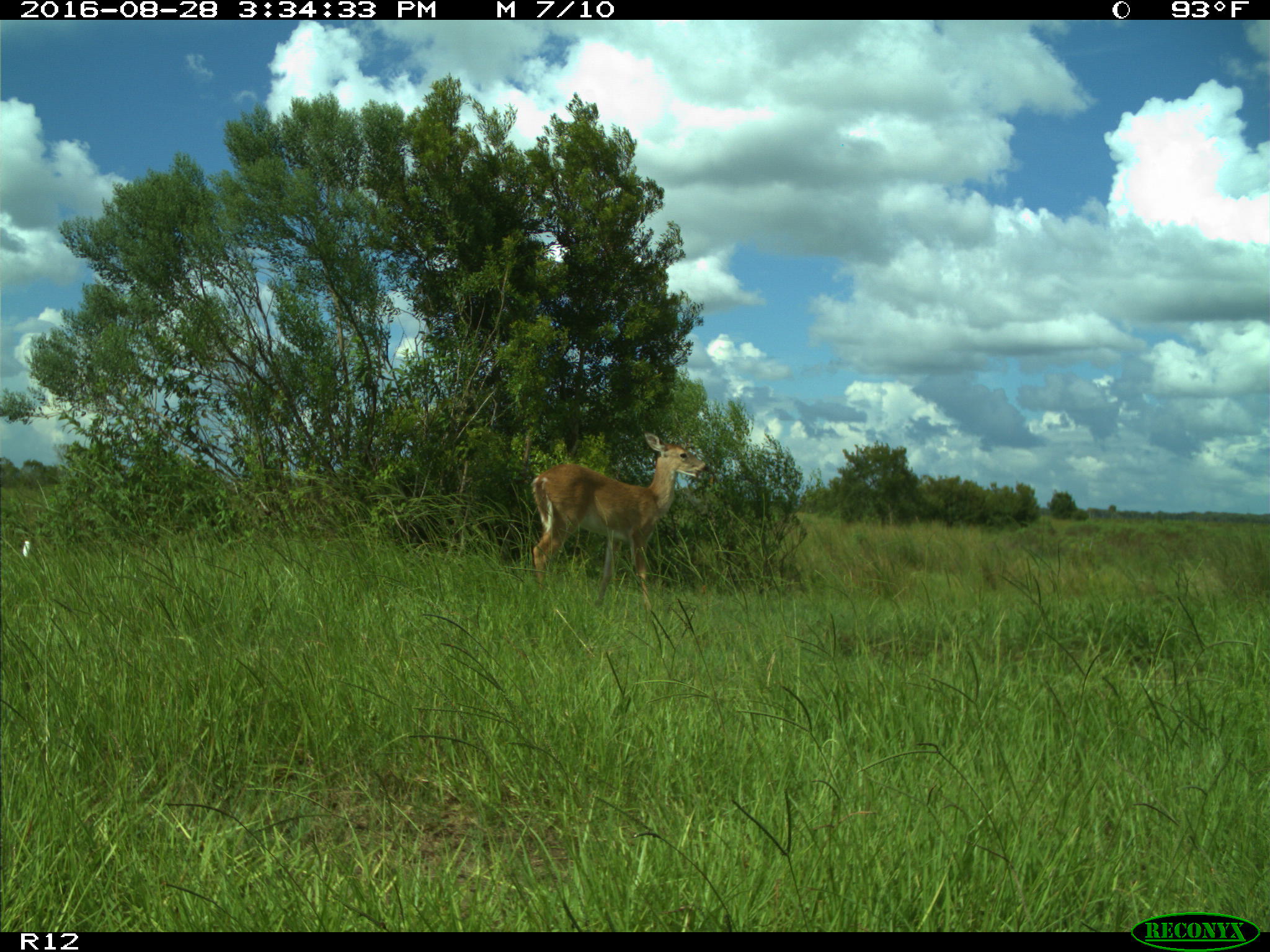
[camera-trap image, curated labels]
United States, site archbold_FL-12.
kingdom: Animalia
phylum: Chordata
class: Mammalia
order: Artiodactyla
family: Cervidae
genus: Odocoileus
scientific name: Odocoileus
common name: deer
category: unidentified deer